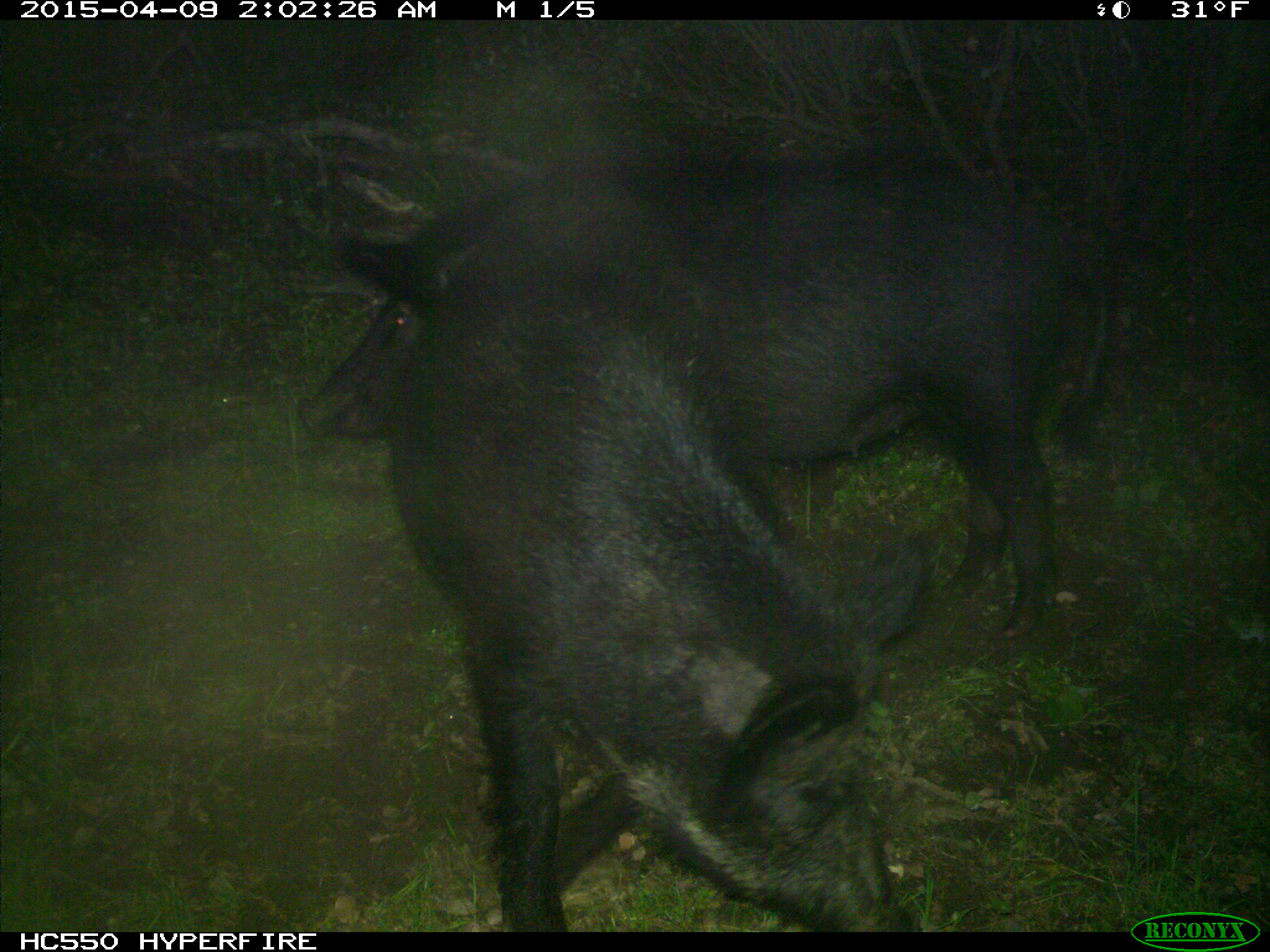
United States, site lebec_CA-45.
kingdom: Animalia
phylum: Chordata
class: Mammalia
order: Artiodactyla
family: Suidae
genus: Sus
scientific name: Sus scrofa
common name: wild boar